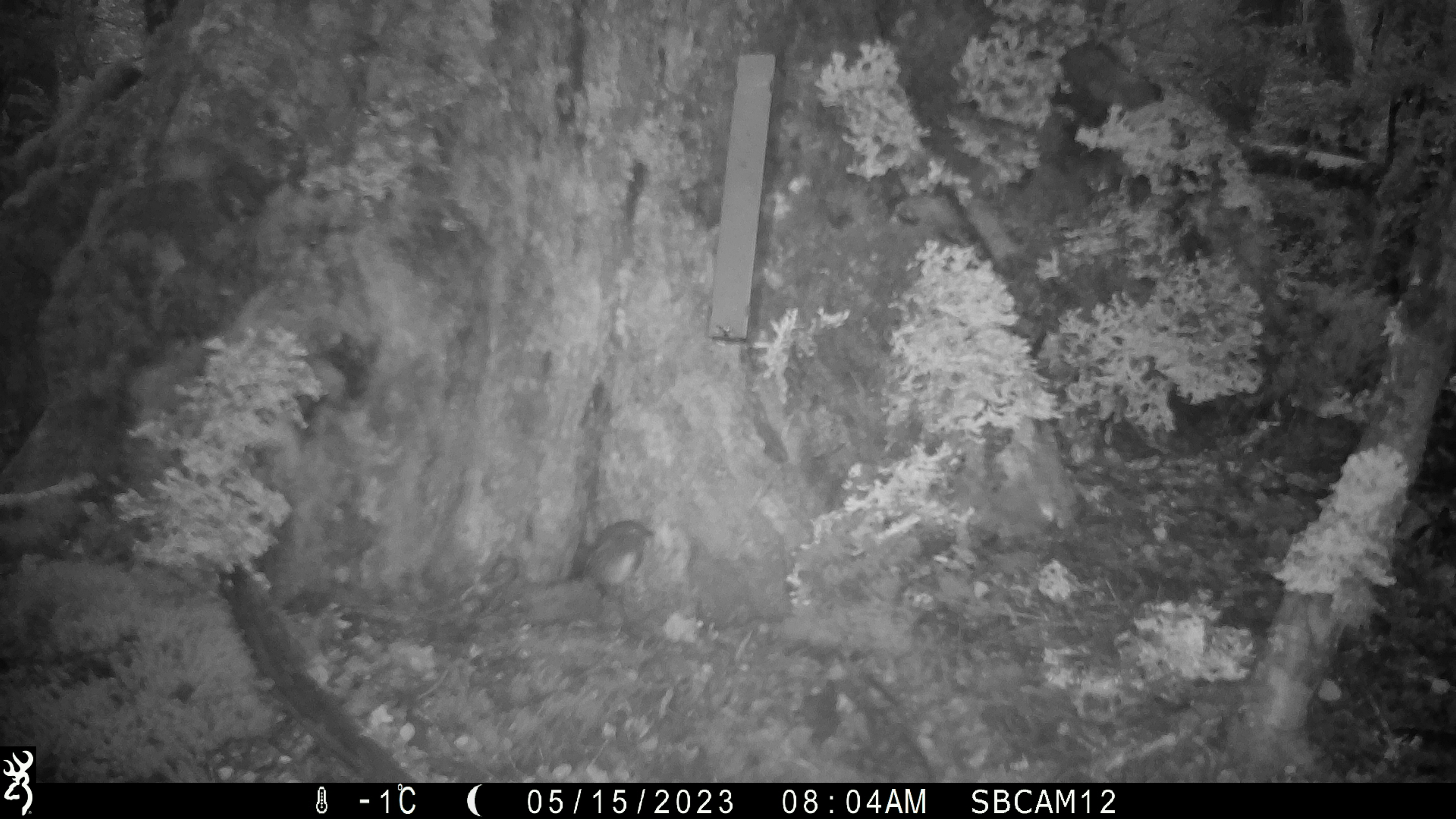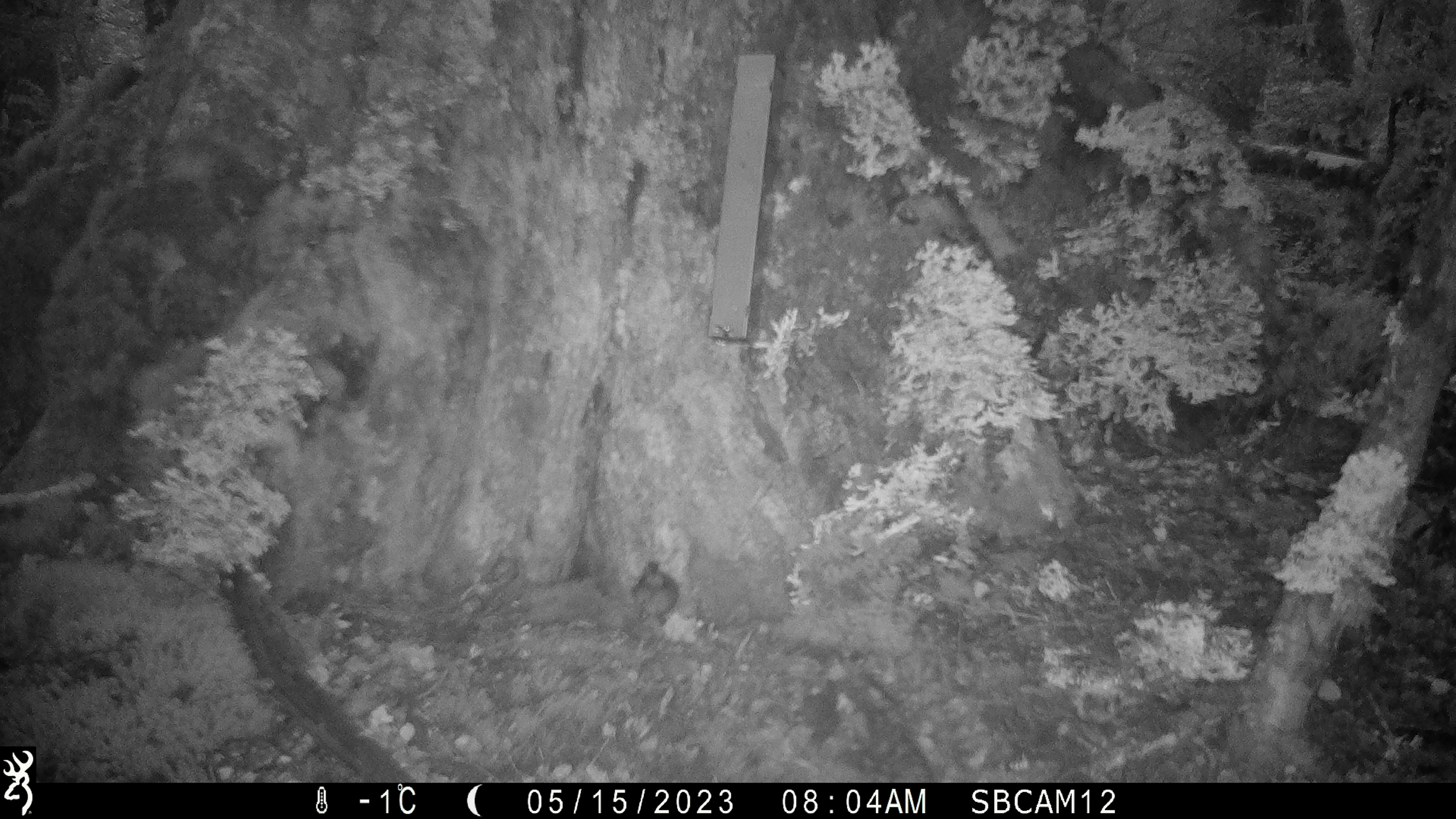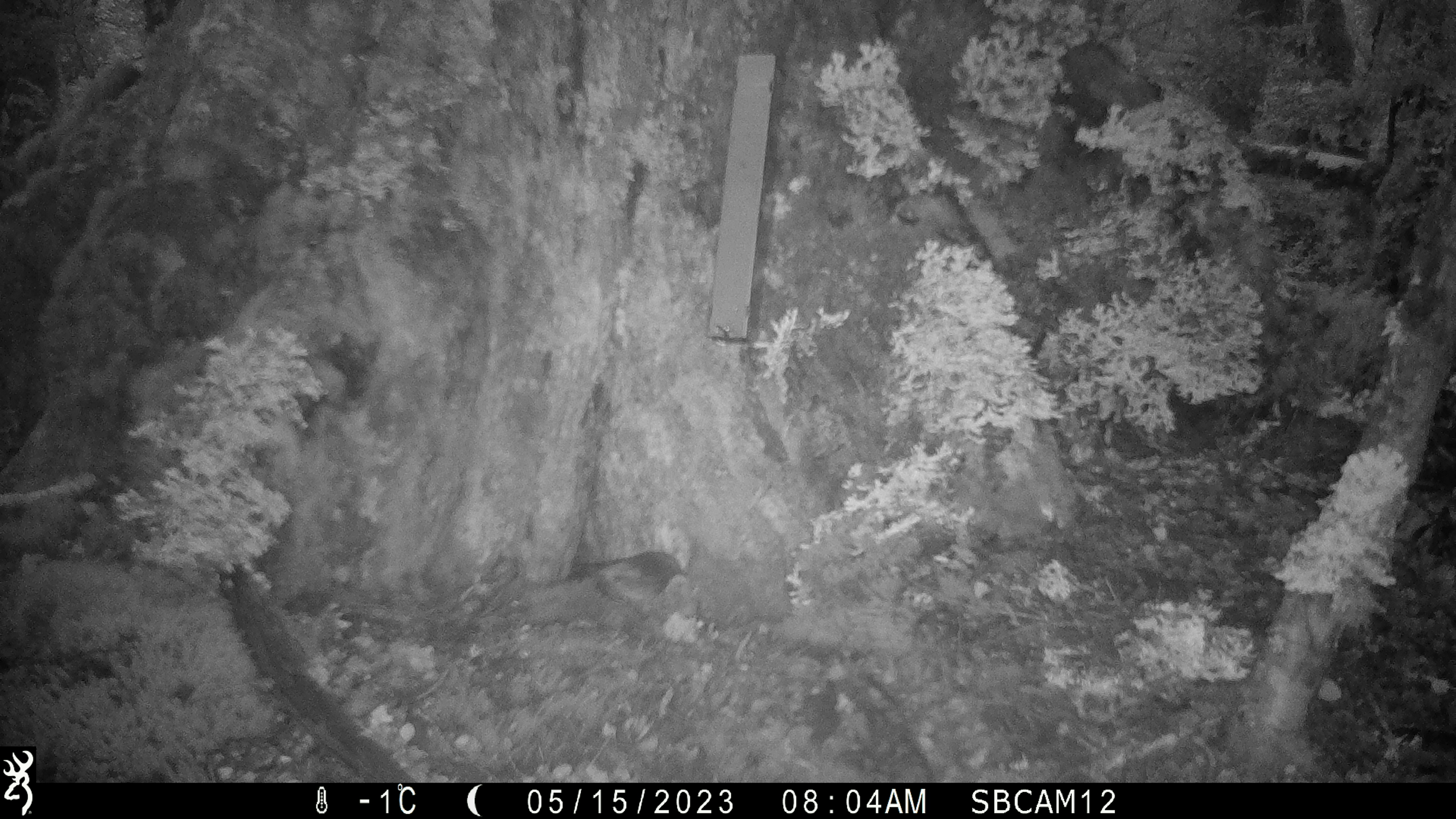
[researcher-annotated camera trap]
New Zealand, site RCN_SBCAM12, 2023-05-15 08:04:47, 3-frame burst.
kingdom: Animalia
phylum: Chordata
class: Aves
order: Passeriformes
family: Petroicidae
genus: Petroica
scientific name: Petroica australis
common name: new zealand robin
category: robin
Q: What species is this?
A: Robin (new zealand robin) (Petroica australis).